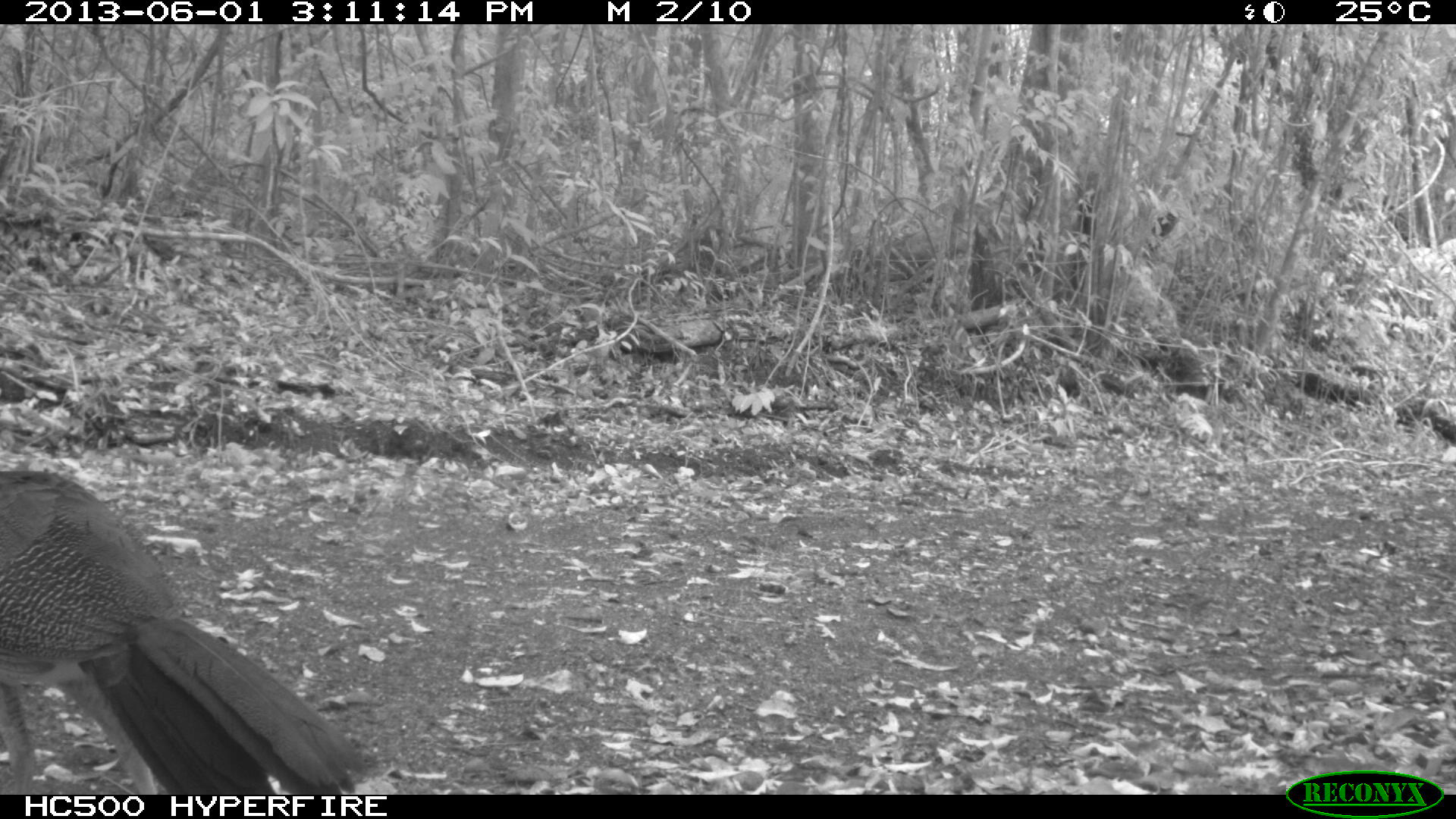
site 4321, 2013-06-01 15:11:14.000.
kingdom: Animalia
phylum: Chordata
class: Aves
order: Galliformes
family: Cracidae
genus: Crax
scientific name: Crax rubra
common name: great curassow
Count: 1.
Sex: female.